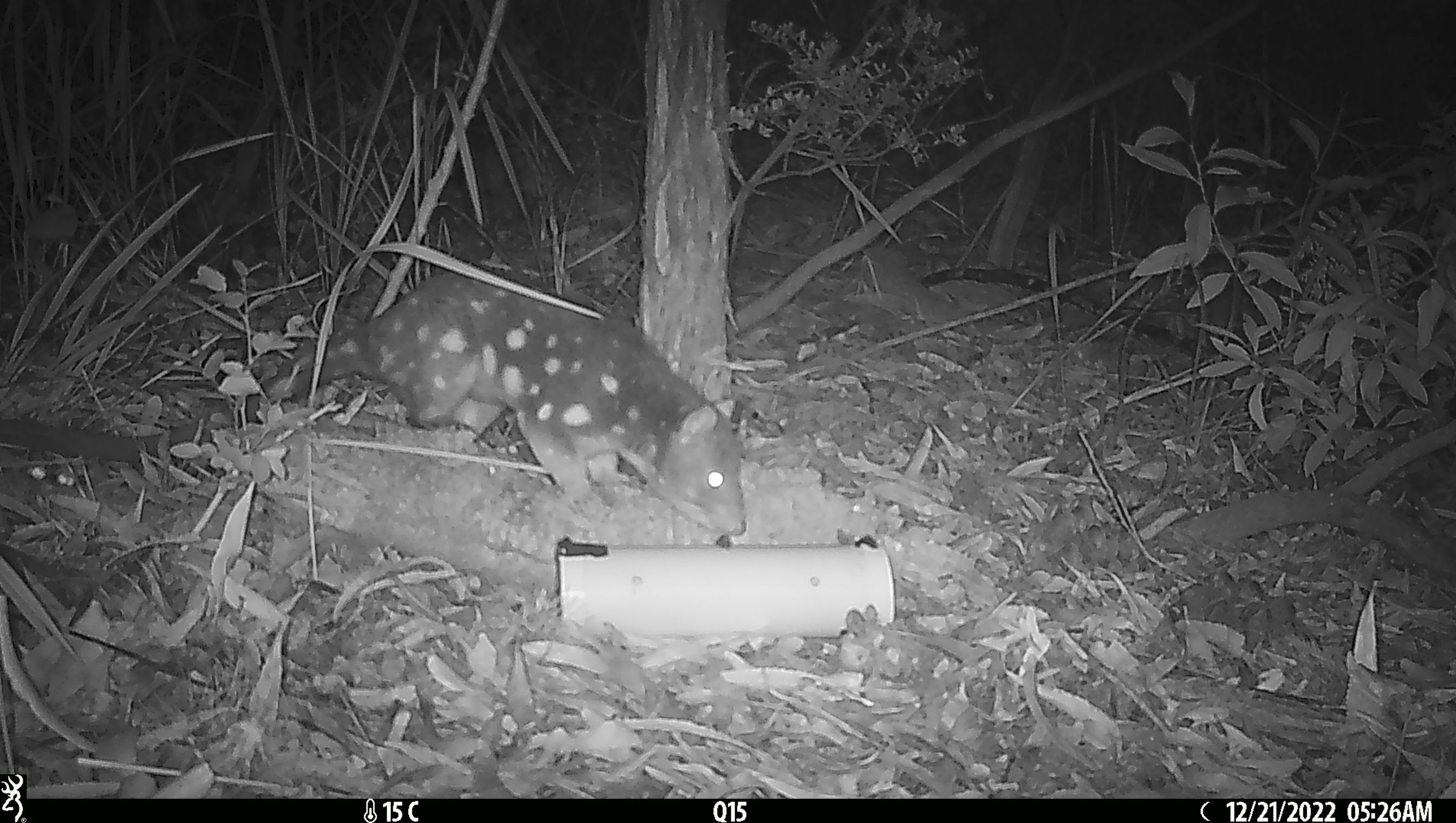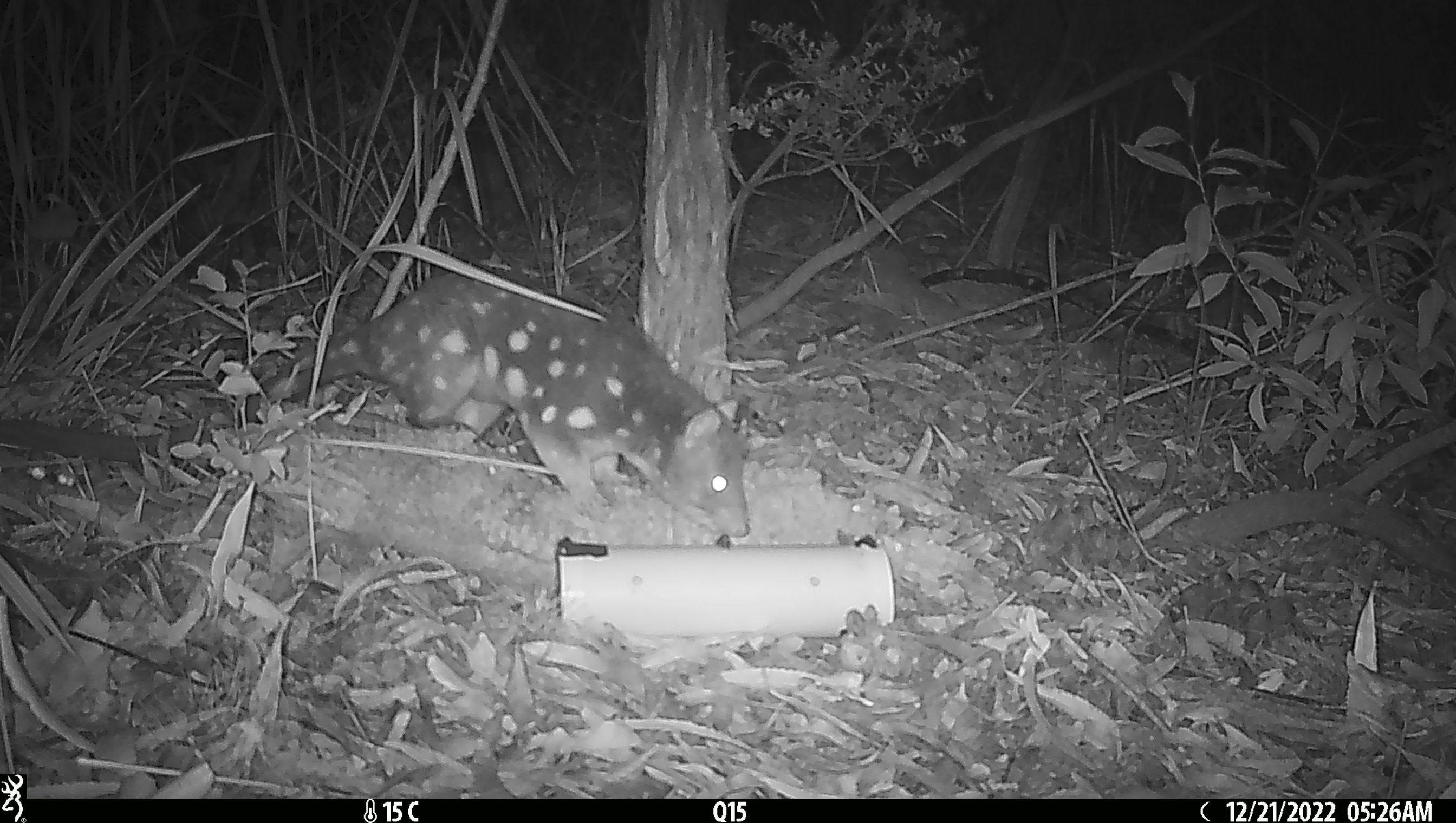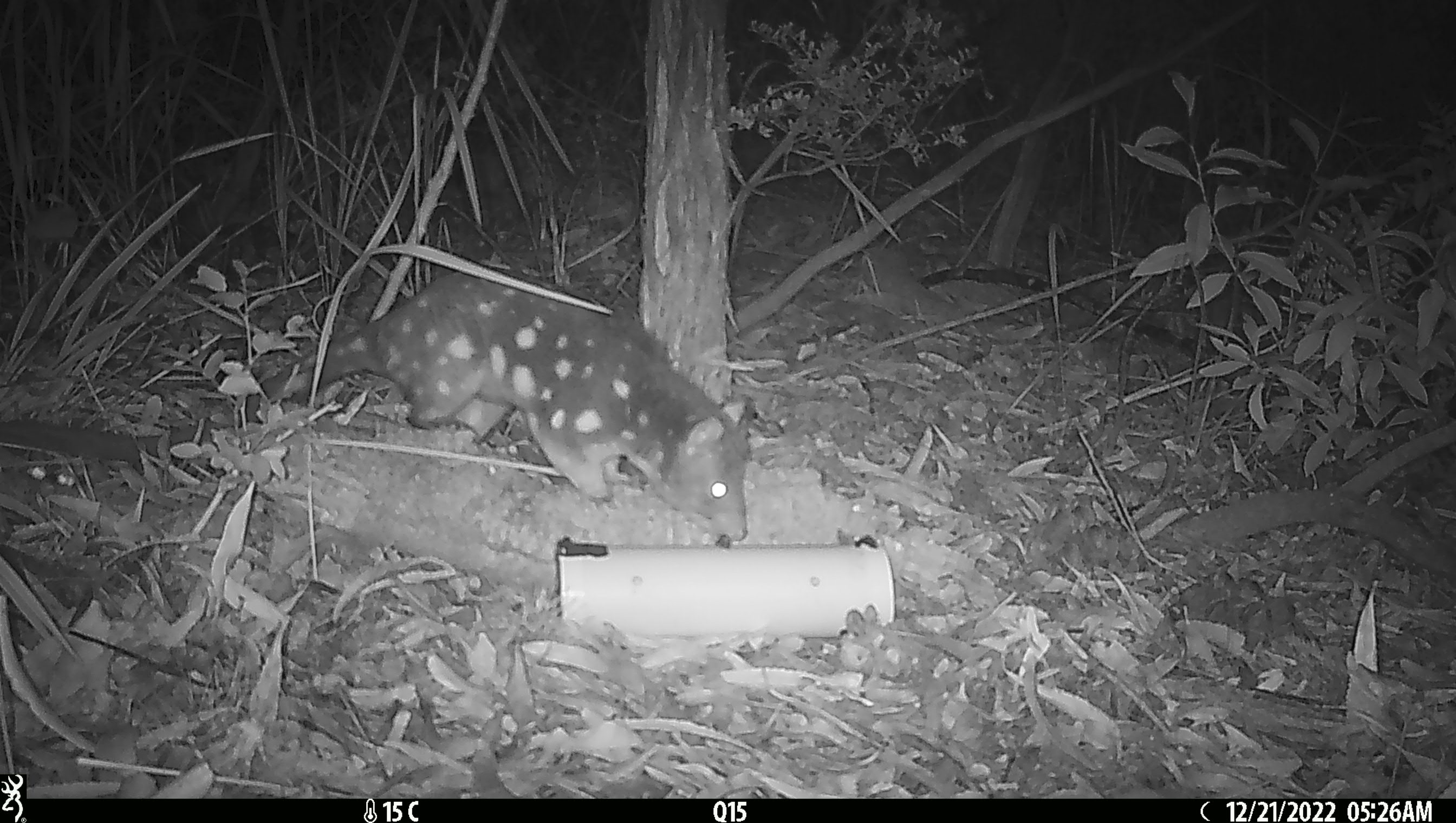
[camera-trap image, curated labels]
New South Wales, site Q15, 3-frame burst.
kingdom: Animalia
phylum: Chordata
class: Mammalia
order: Dasyuromorphia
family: Dasyuridae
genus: Dasyurus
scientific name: Dasyurus maculatus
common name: spotted-tailed quoll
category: quoll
Quoll (spotted-tailed quoll) (Dasyurus maculatus).